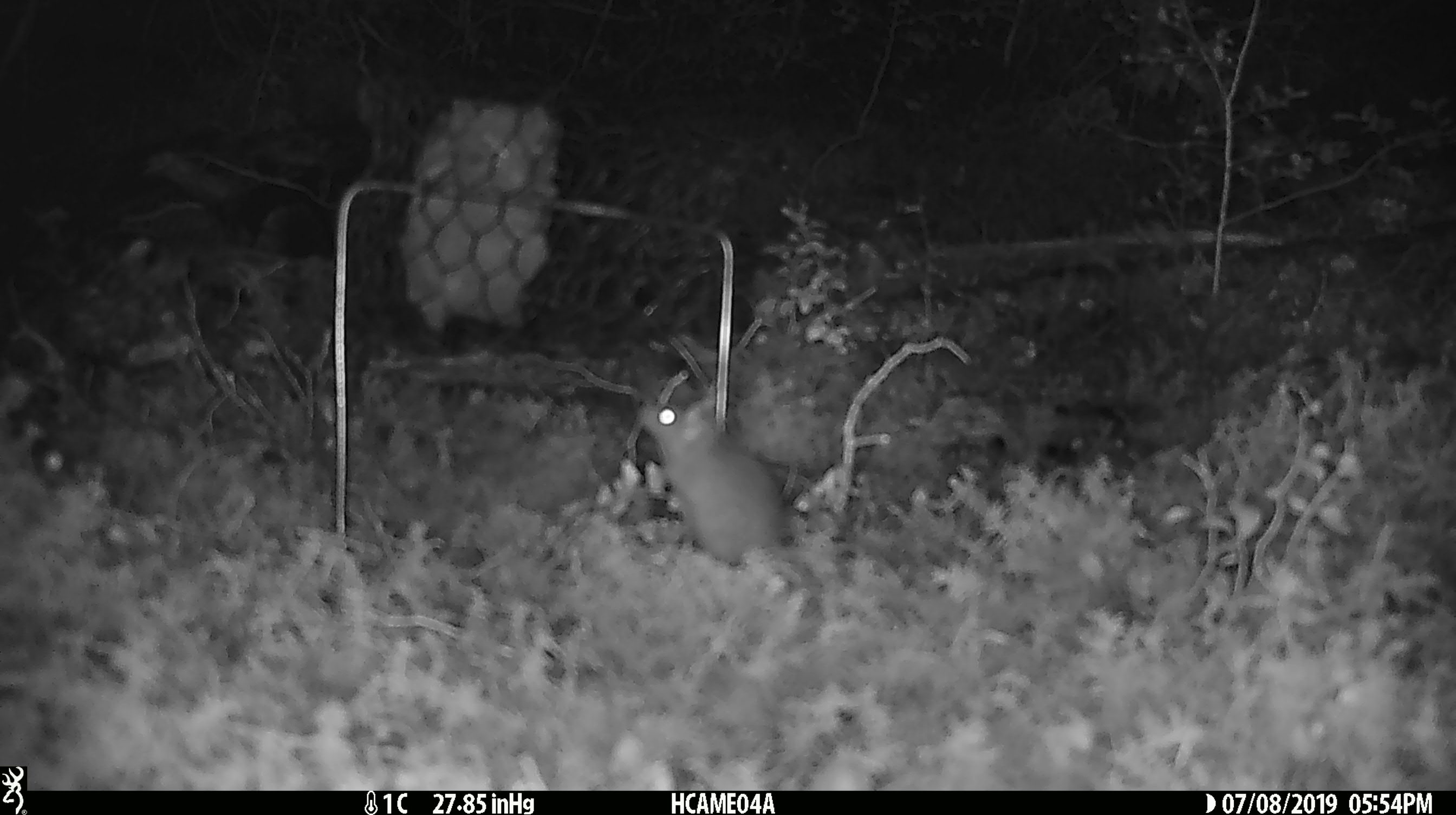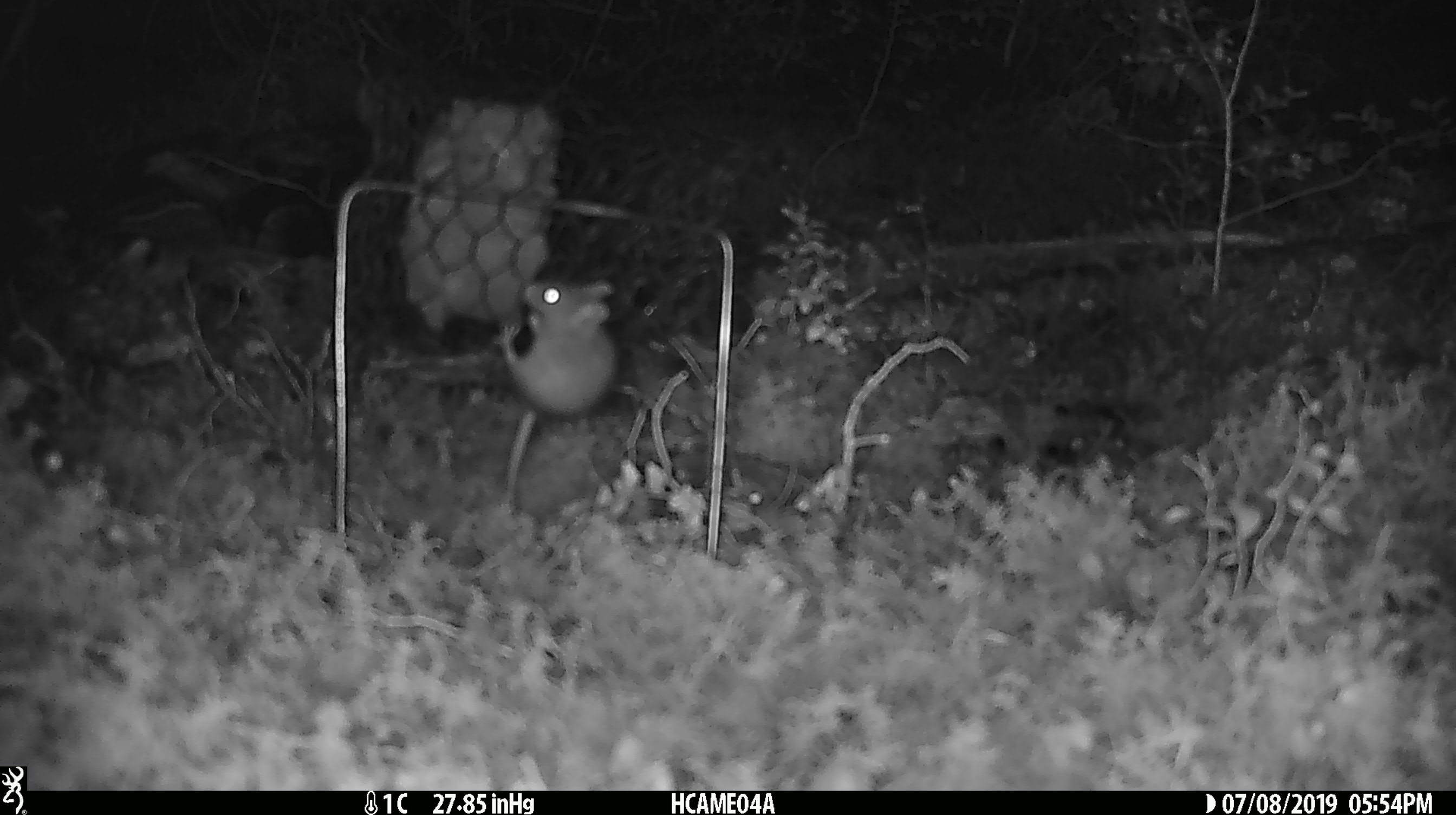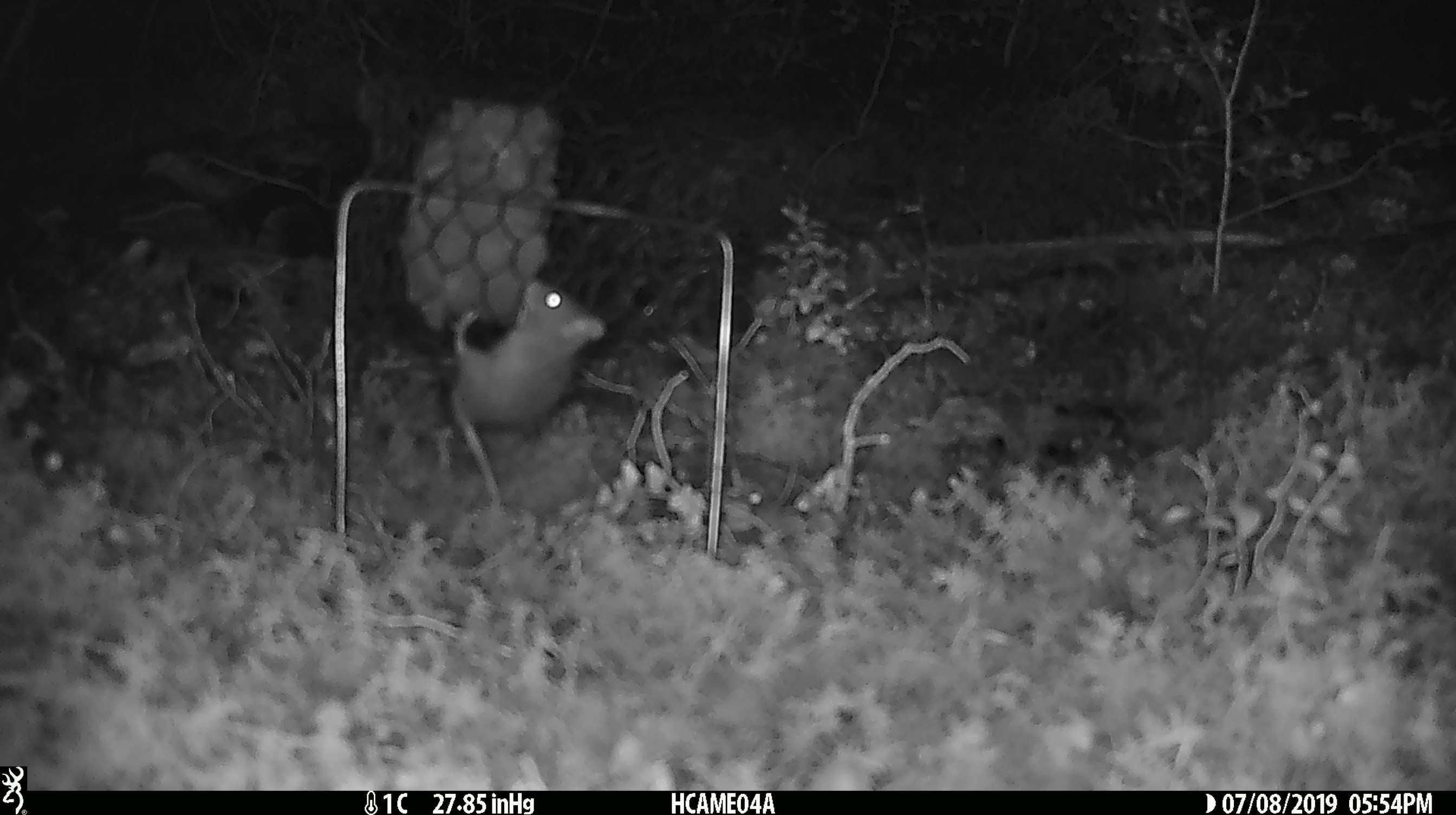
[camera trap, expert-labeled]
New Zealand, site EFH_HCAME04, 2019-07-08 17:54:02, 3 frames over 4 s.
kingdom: Animalia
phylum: Chordata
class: Mammalia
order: Rodentia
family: Muridae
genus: Mus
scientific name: Mus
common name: mouse